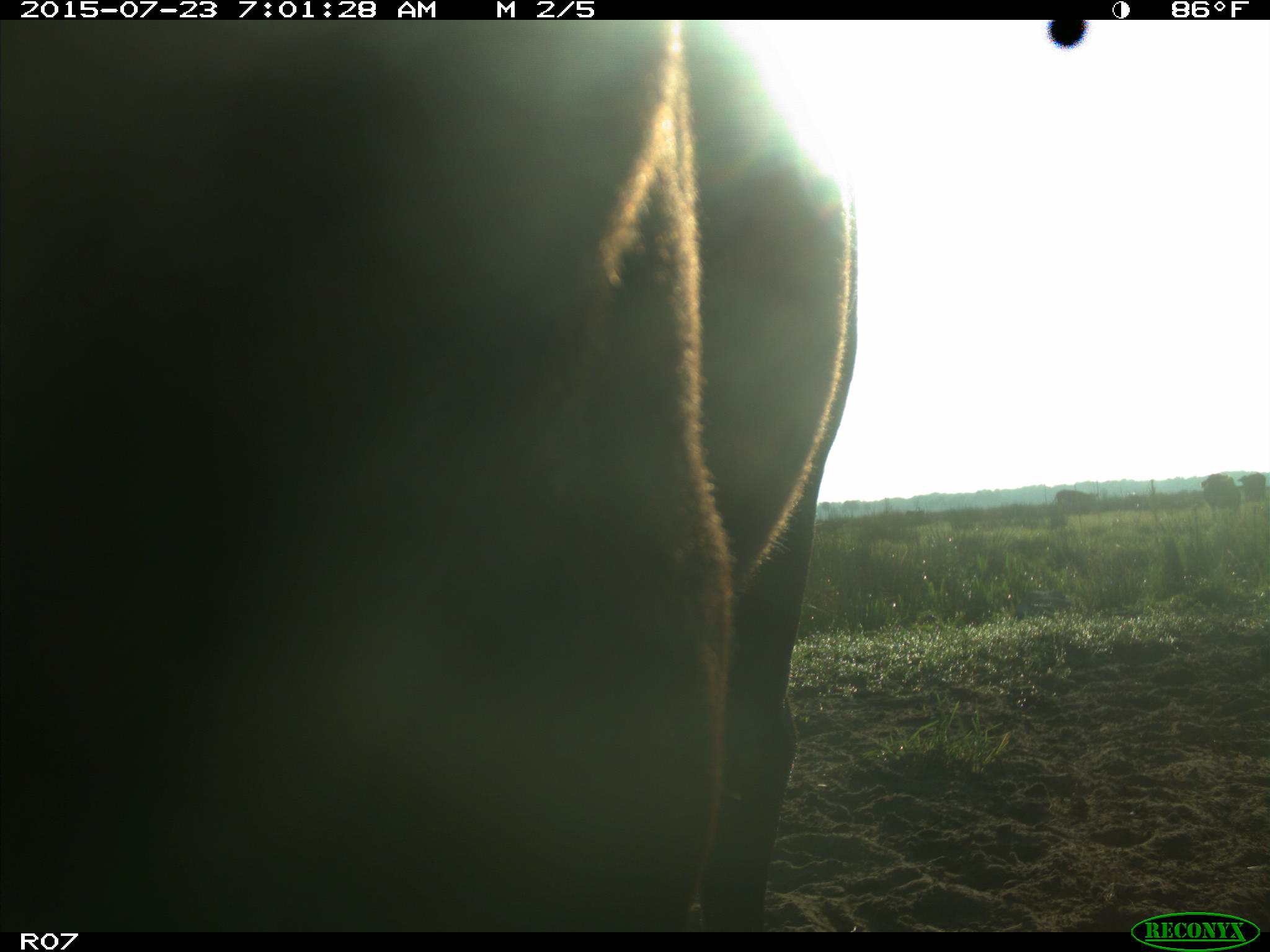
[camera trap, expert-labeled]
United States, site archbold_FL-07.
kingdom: Animalia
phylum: Chordata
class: Mammalia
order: Artiodactyla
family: Bovidae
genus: Bos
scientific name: Bos taurus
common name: domestic cow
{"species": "Bos taurus (domestic cow)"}